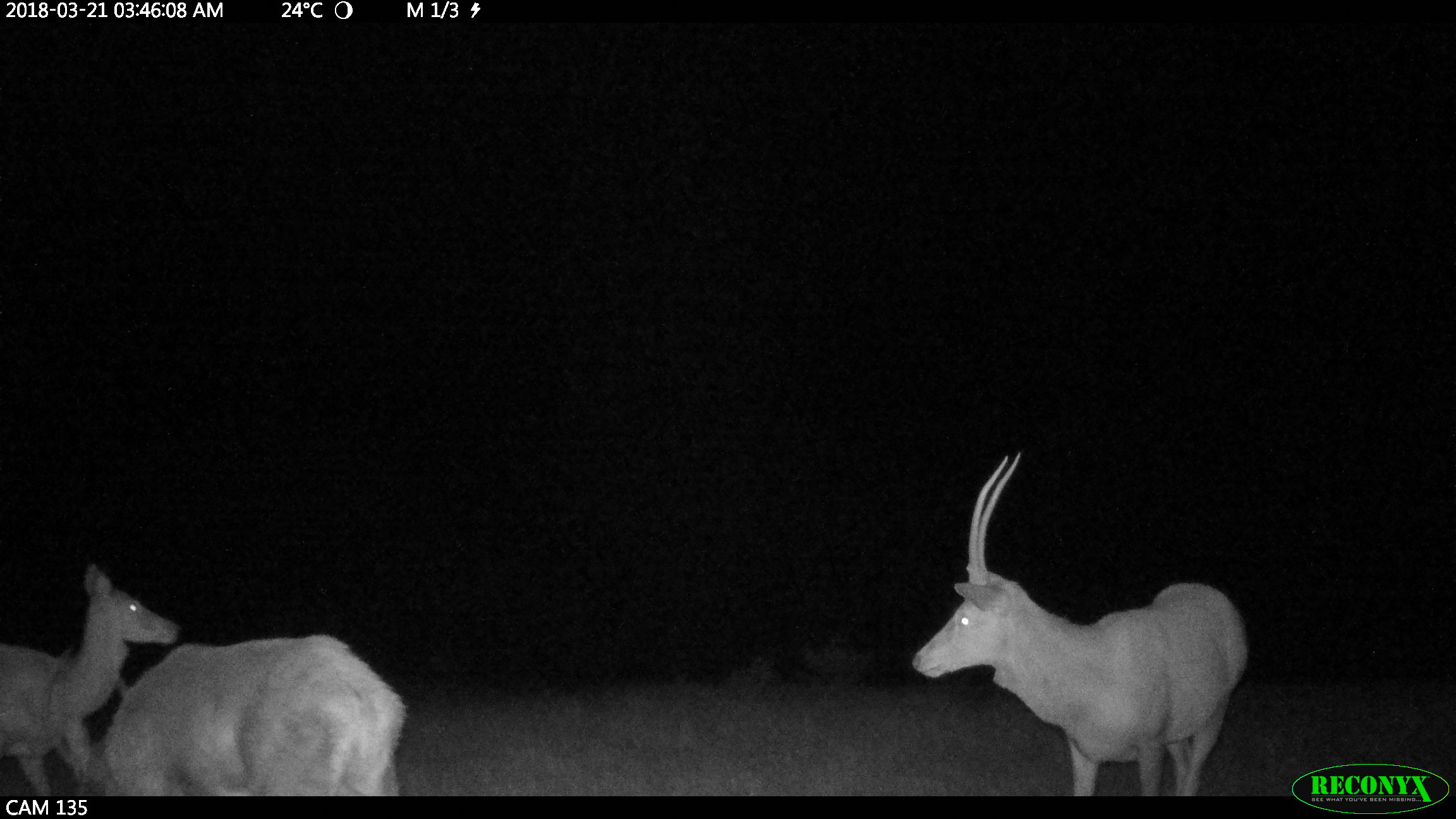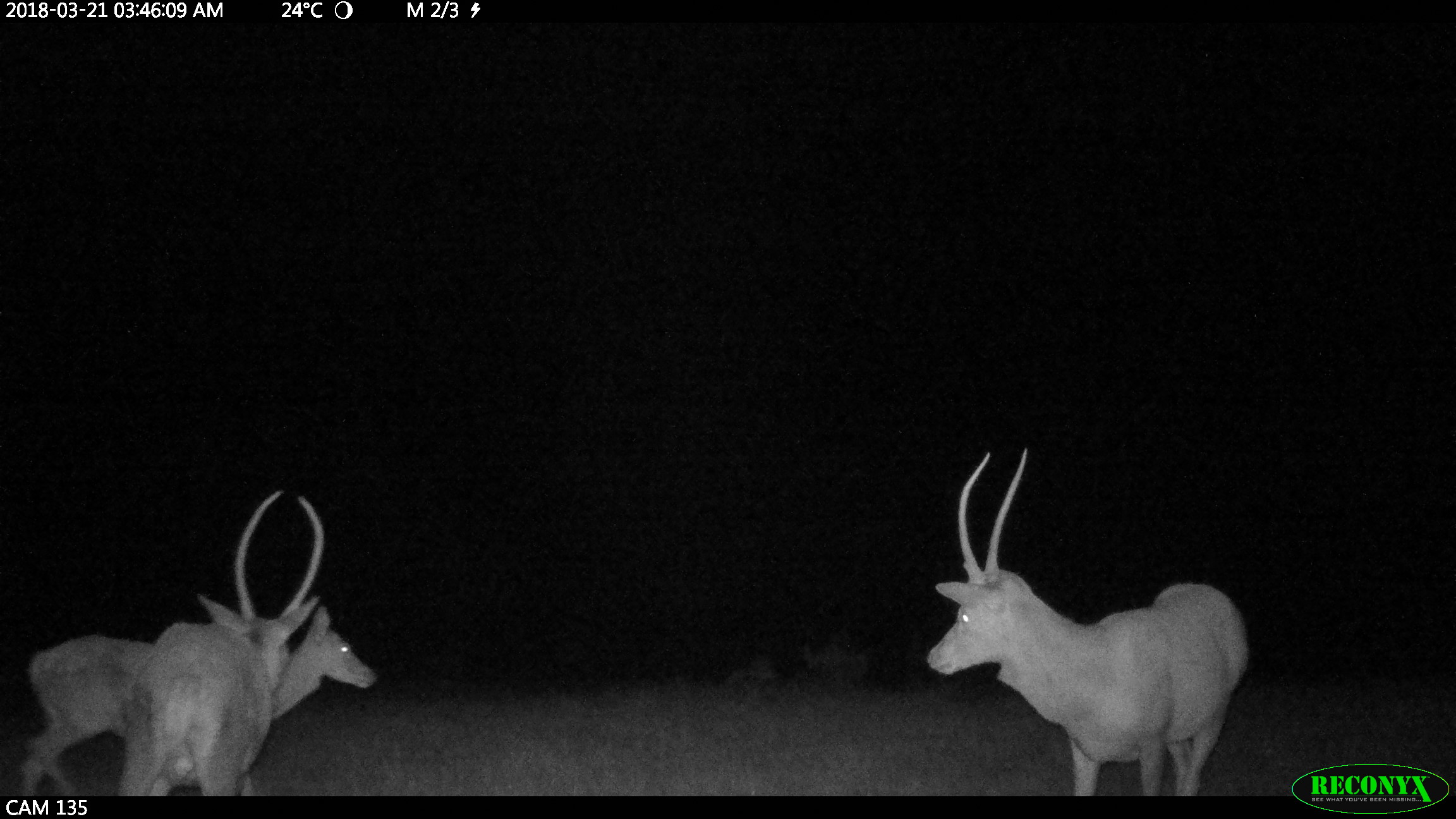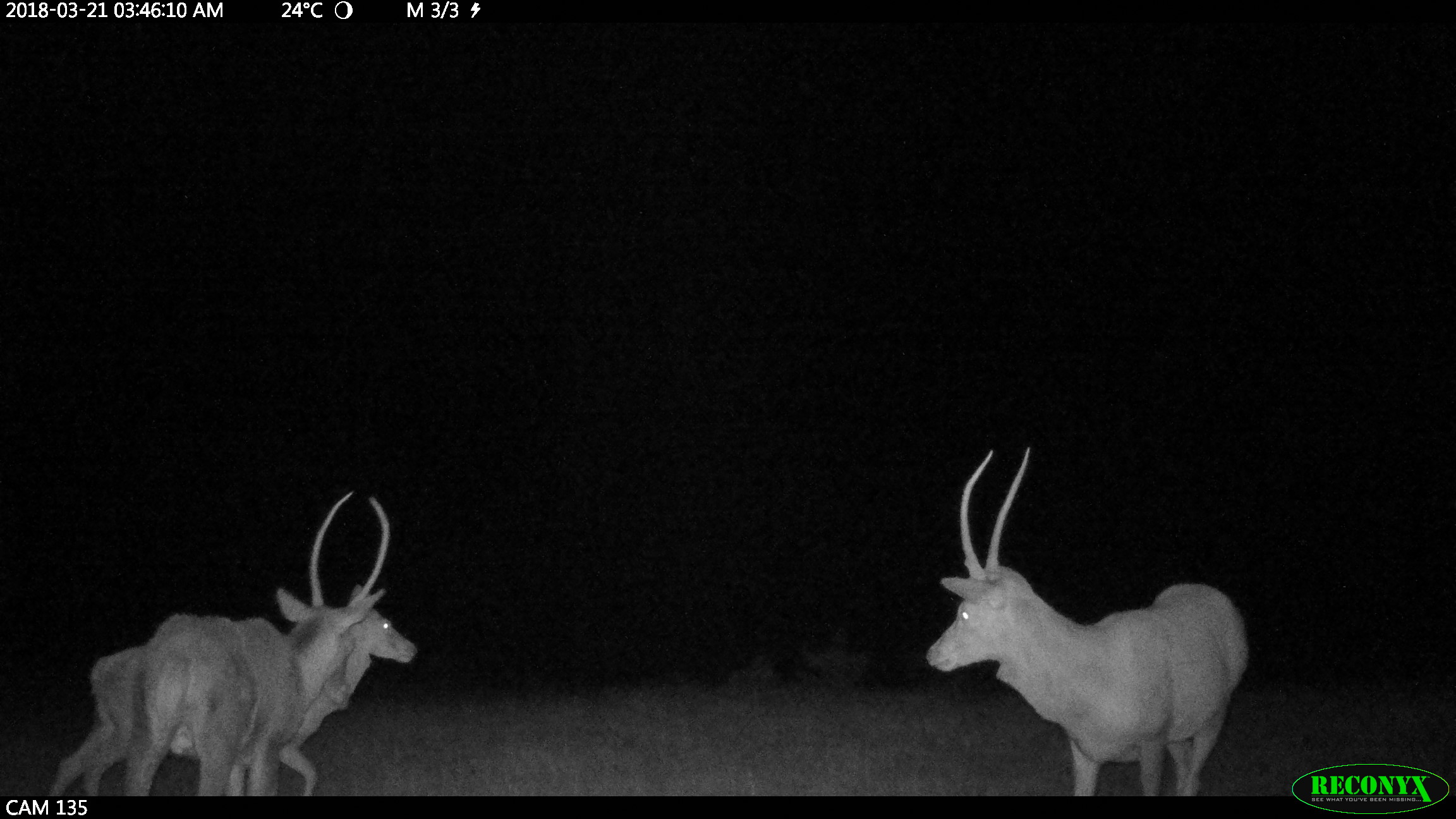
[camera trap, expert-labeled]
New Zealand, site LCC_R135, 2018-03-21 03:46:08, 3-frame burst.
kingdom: Animalia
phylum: Chordata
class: Mammalia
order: Artiodactyla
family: Cervidae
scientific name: Cervidae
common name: deer